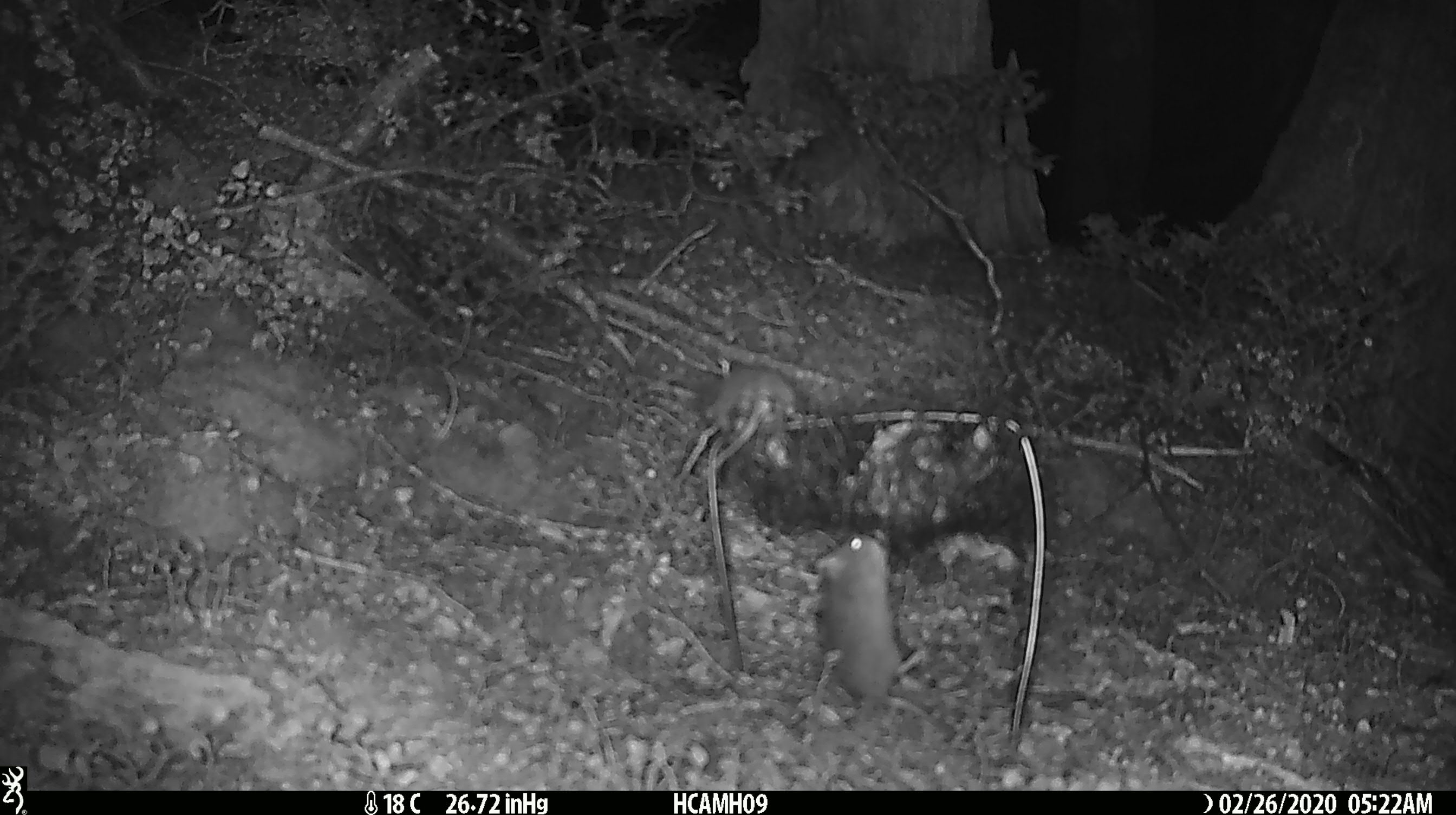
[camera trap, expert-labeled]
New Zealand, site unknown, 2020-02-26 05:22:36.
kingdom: Animalia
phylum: Chordata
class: Mammalia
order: Rodentia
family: Muridae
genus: Mus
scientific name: Mus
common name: mouse